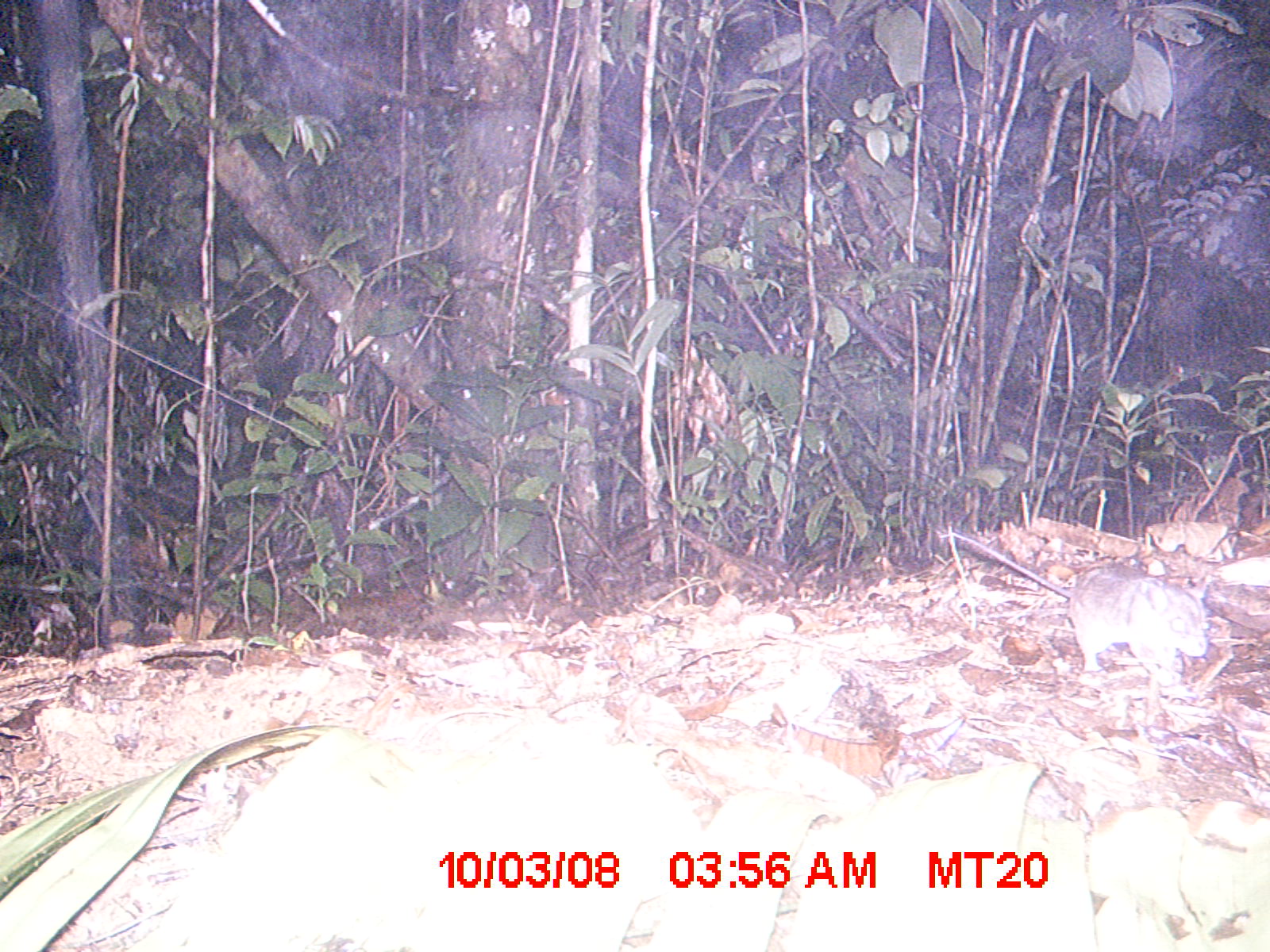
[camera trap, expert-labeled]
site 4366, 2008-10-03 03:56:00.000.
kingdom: Animalia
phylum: Chordata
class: Aves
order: Pelecaniformes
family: Threskiornithidae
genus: Lophotibis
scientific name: Lophotibis cristata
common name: madagascan ibis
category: lophotibis cristataa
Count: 1.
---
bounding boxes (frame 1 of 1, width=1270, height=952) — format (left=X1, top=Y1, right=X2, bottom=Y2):
lophotibis cristataa: (left=1070, top=564, right=1209, bottom=683)